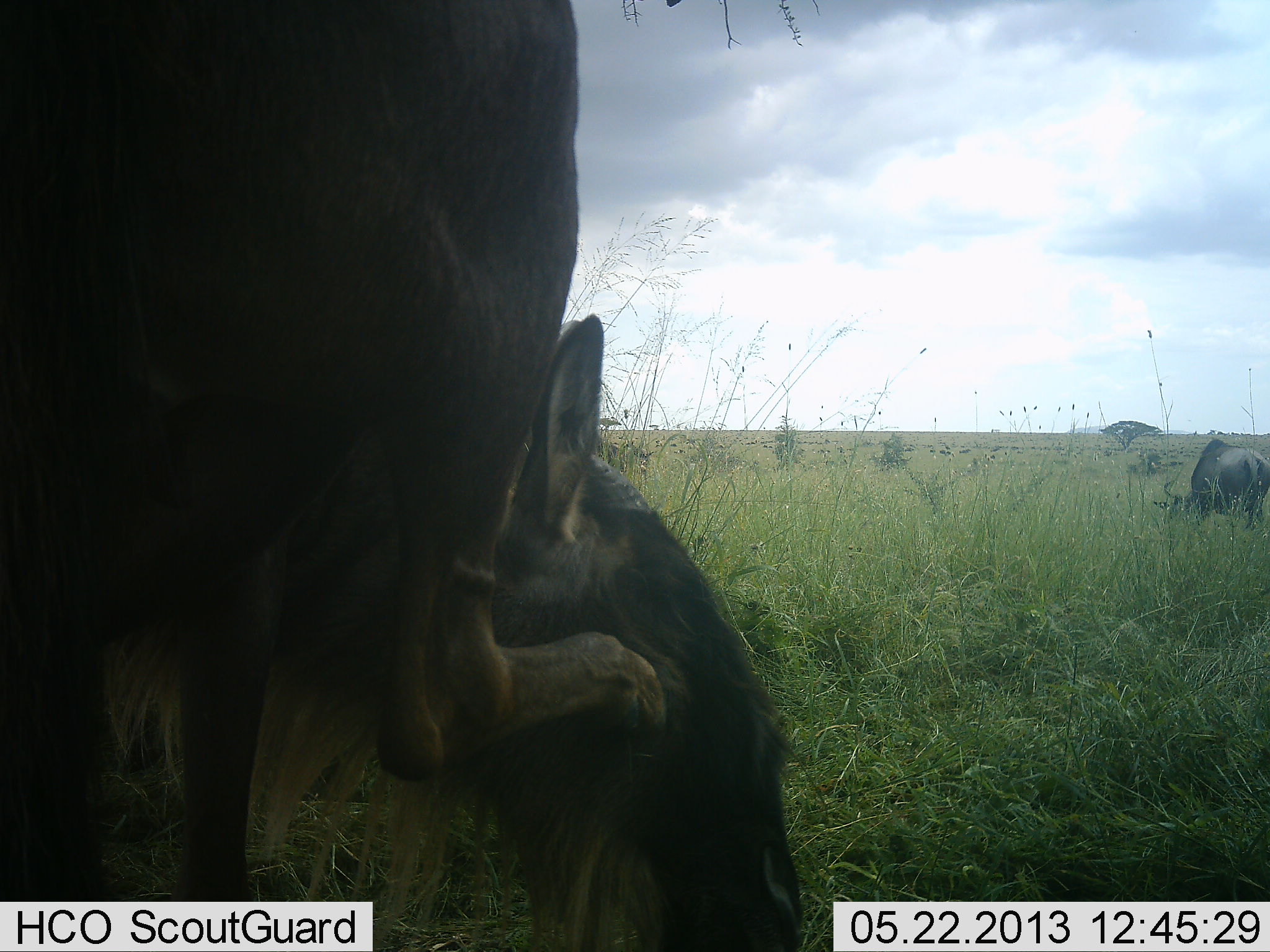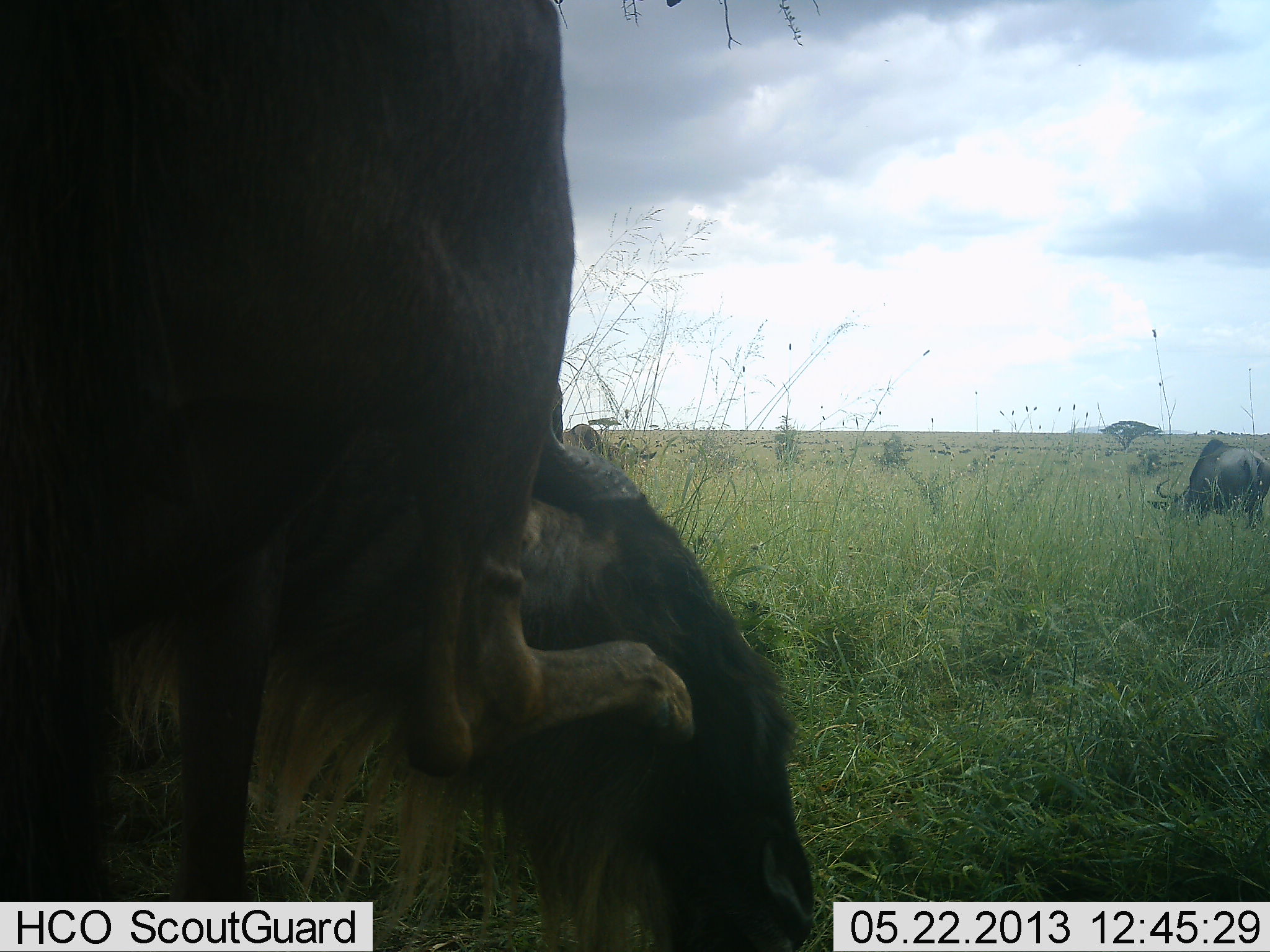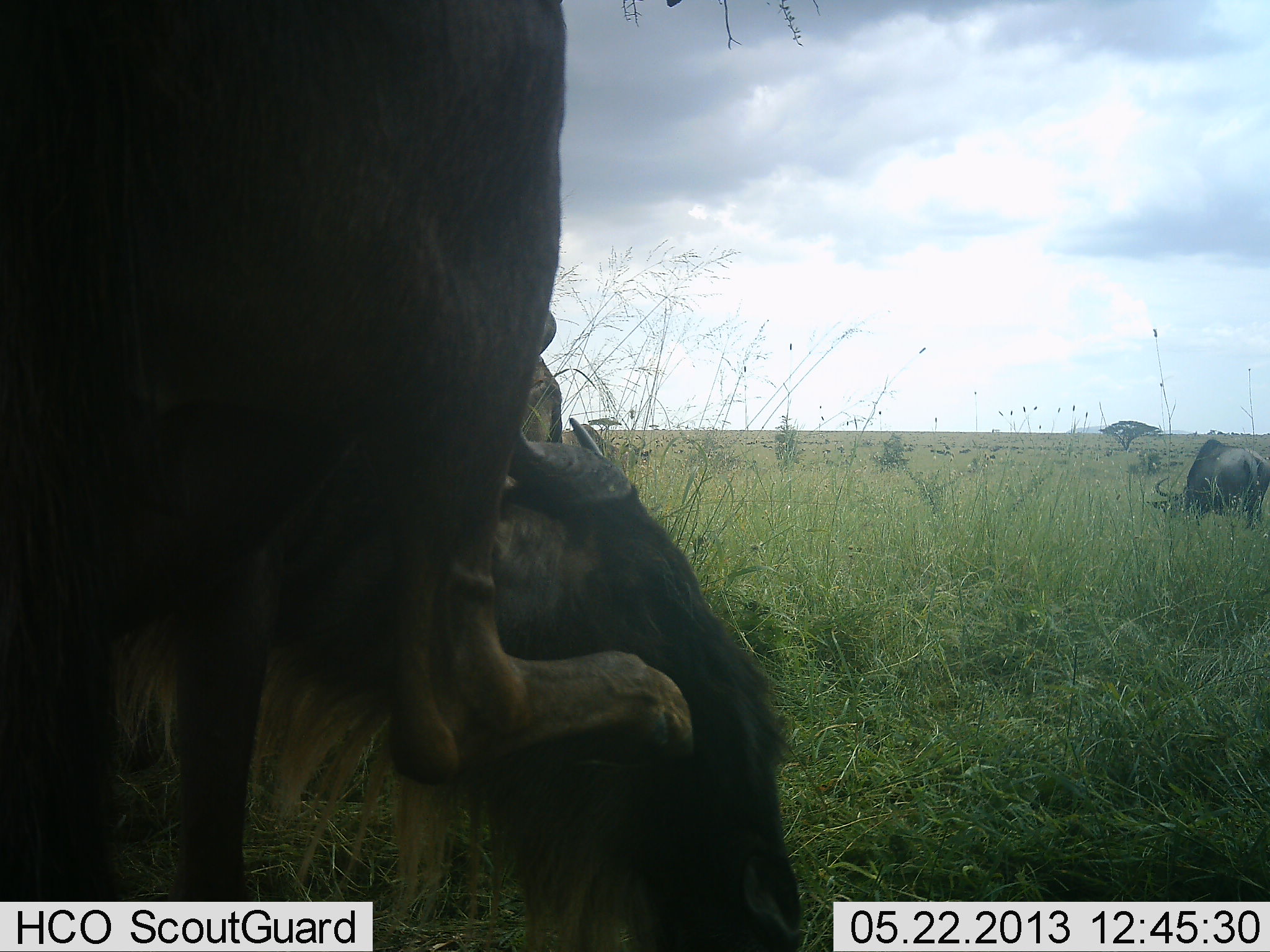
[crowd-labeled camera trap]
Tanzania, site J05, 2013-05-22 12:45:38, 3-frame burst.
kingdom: Animalia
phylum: Chordata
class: Mammalia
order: Artiodactyla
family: Bovidae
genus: Connochaetes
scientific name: Connochaetes taurinus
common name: blue wildebeest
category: wildebeest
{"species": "wildebeest (blue wildebeest) (Connochaetes taurinus)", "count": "2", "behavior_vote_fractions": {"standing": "79%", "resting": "16%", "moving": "0%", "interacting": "11%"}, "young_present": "5%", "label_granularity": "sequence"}